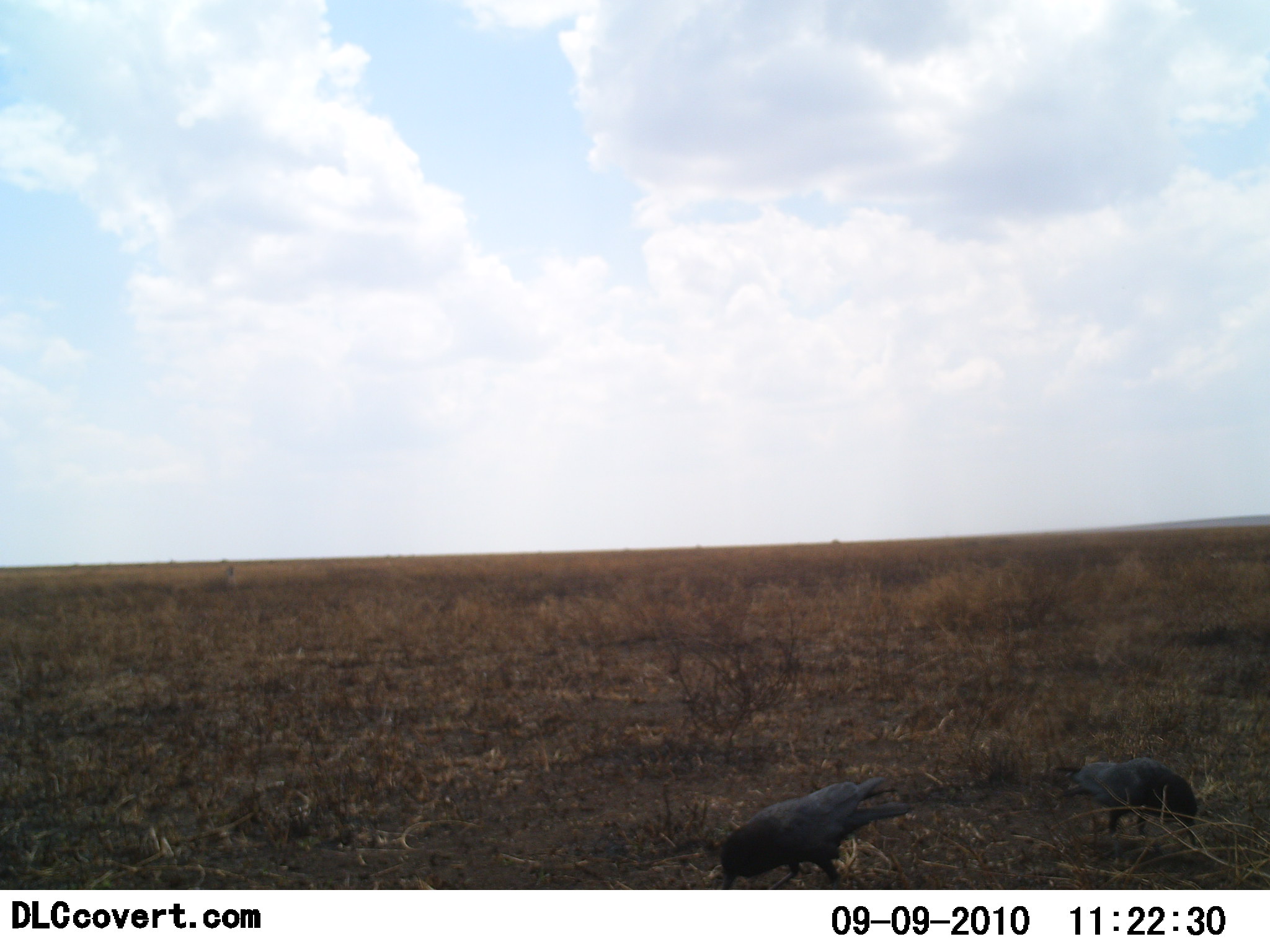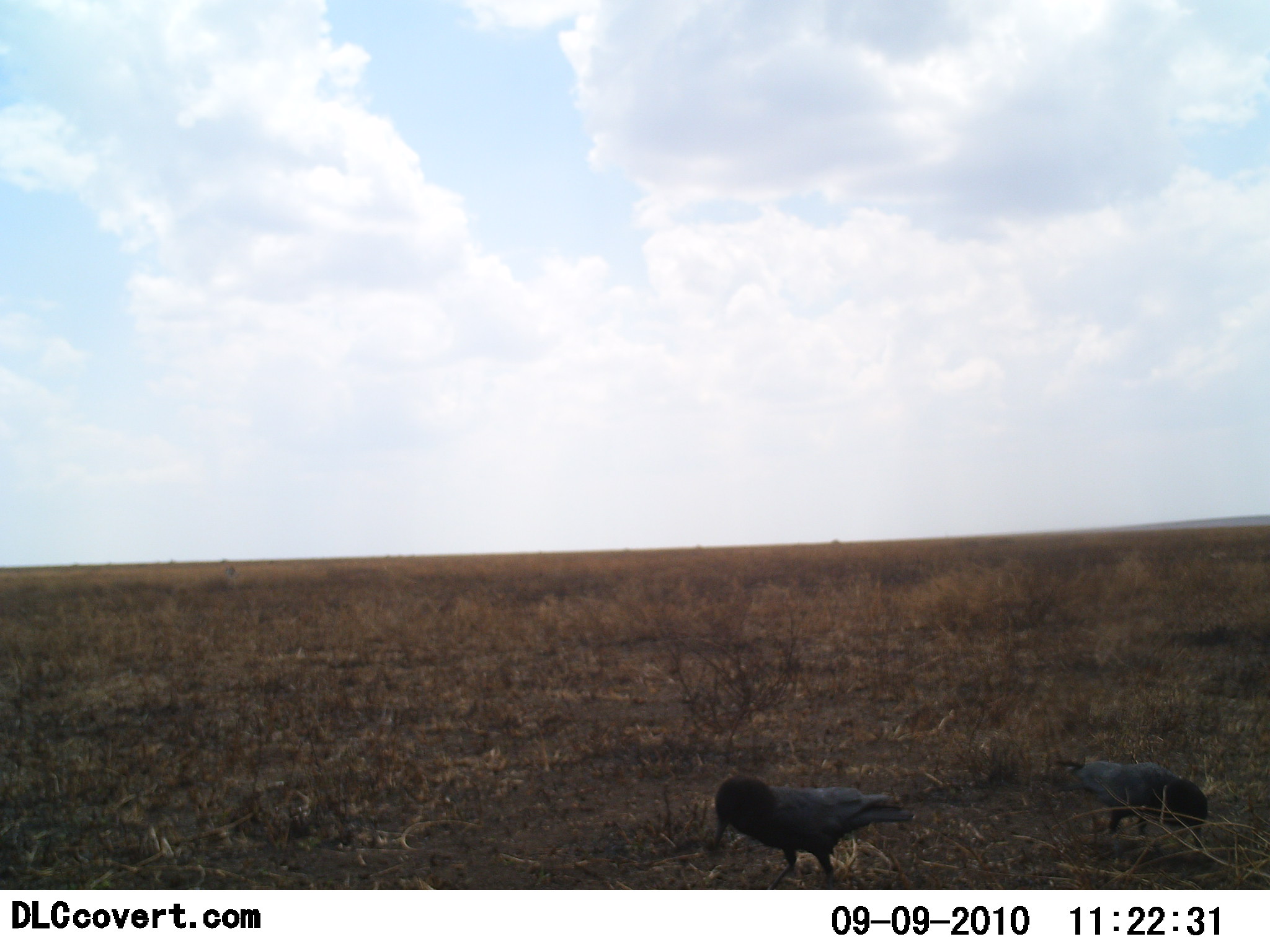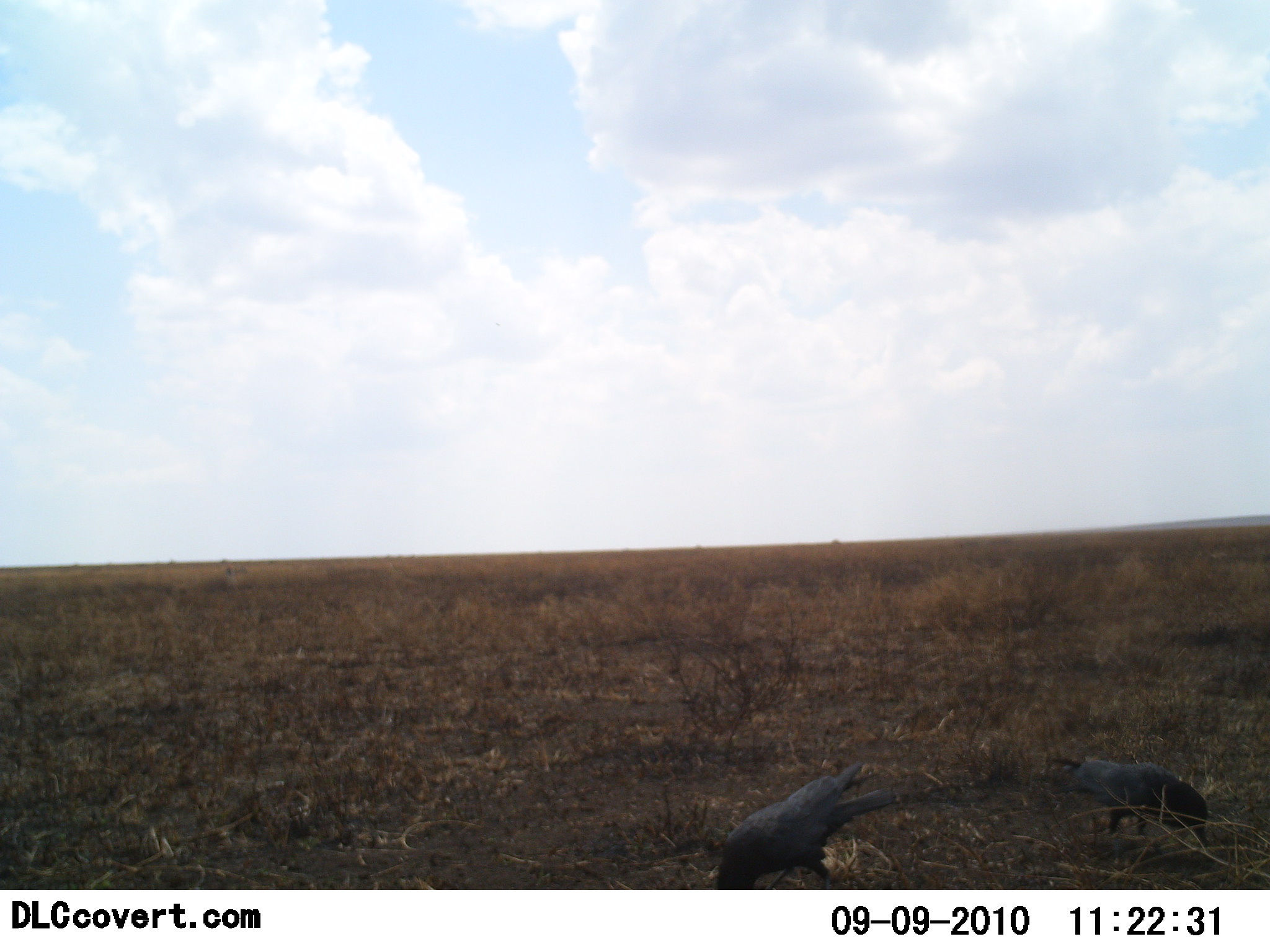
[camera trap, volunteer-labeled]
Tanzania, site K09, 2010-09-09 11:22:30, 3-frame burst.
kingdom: Animalia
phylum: Chordata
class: Aves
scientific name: Aves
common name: bird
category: otherbird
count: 2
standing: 0%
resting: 0%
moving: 8%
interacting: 0%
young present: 0%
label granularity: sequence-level